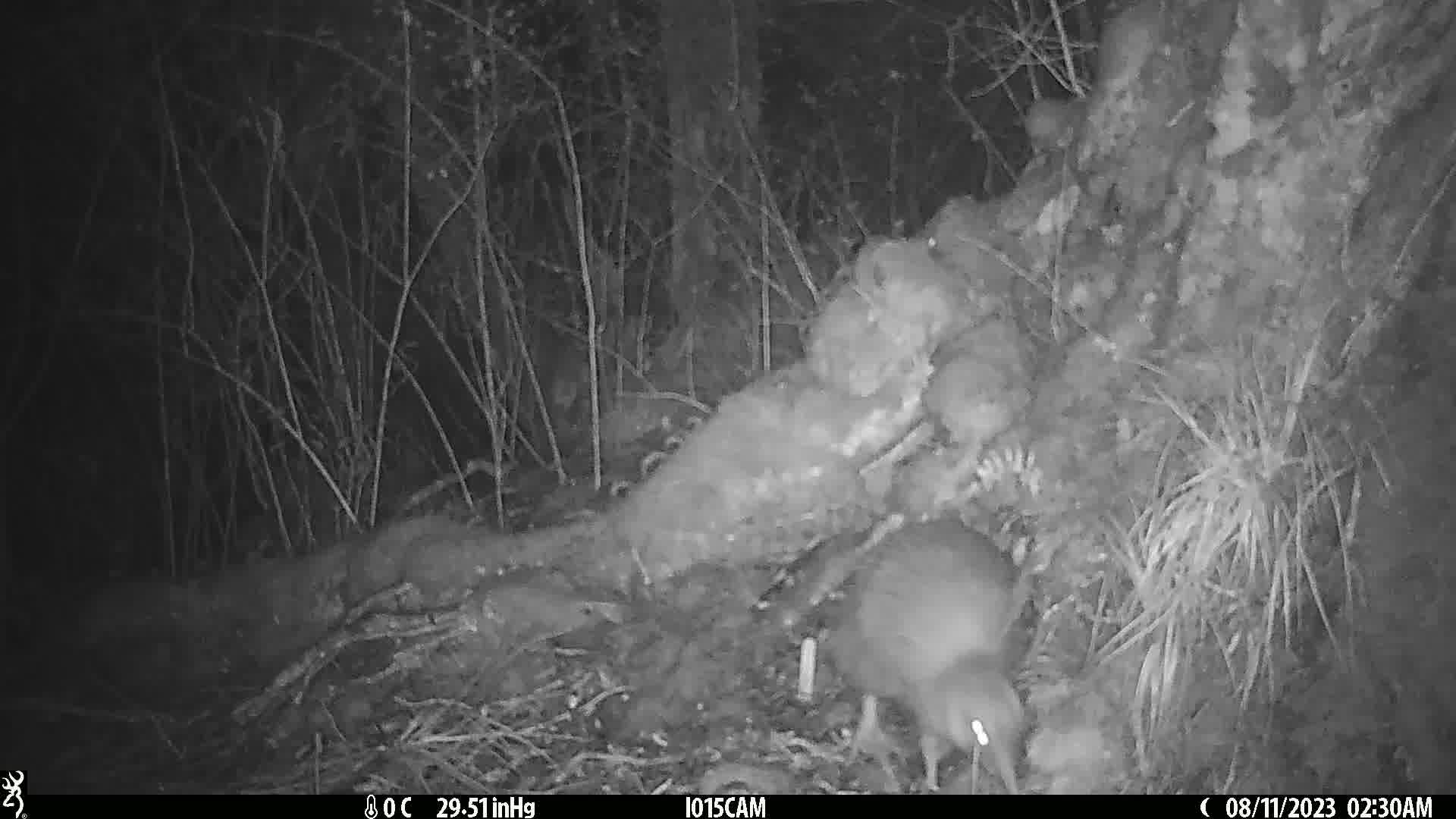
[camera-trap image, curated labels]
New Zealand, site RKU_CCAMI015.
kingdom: Animalia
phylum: Chordata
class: Aves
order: Apterygiformes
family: Apterygidae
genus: Apteryx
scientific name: Apteryx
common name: kiwi